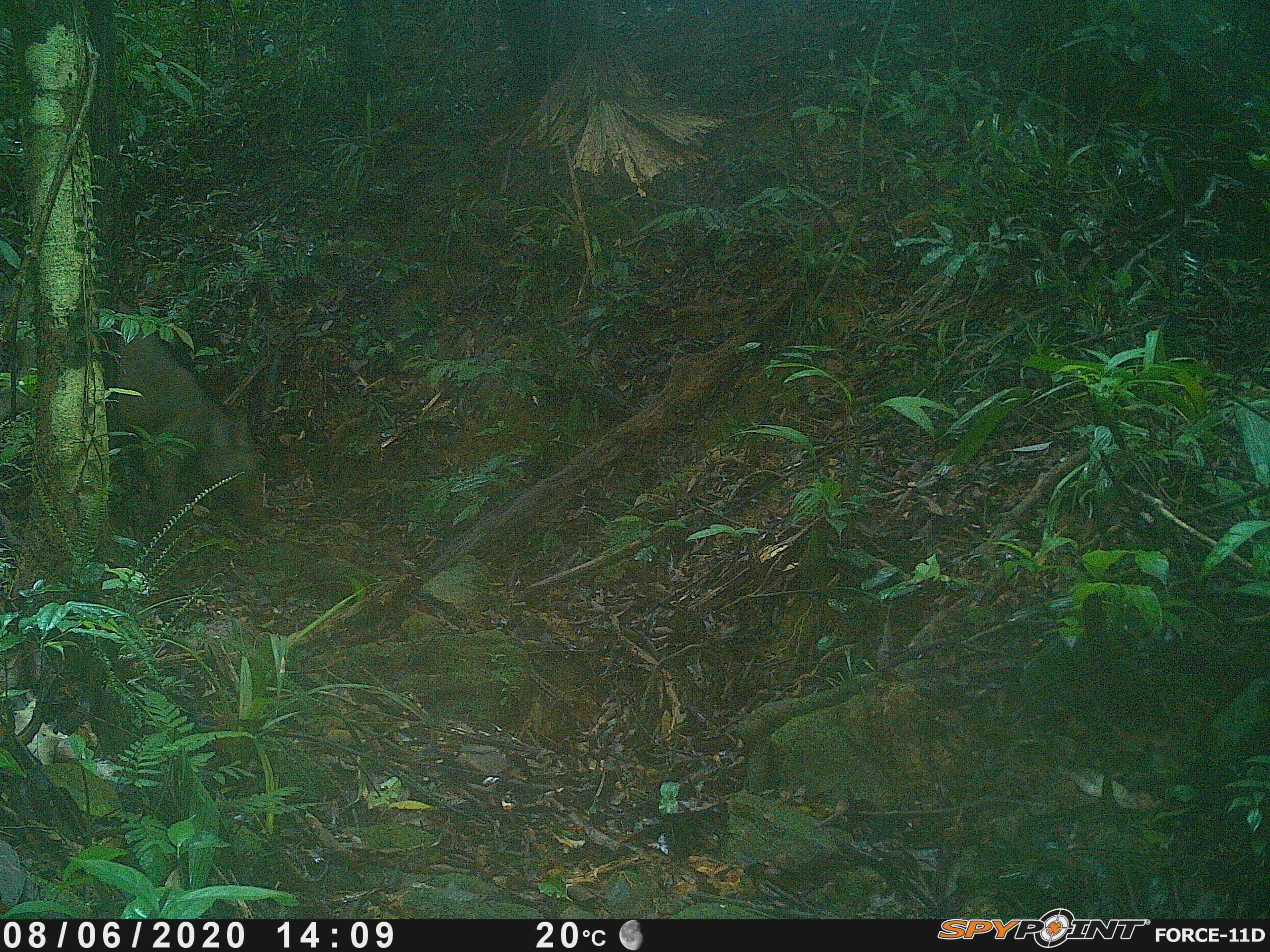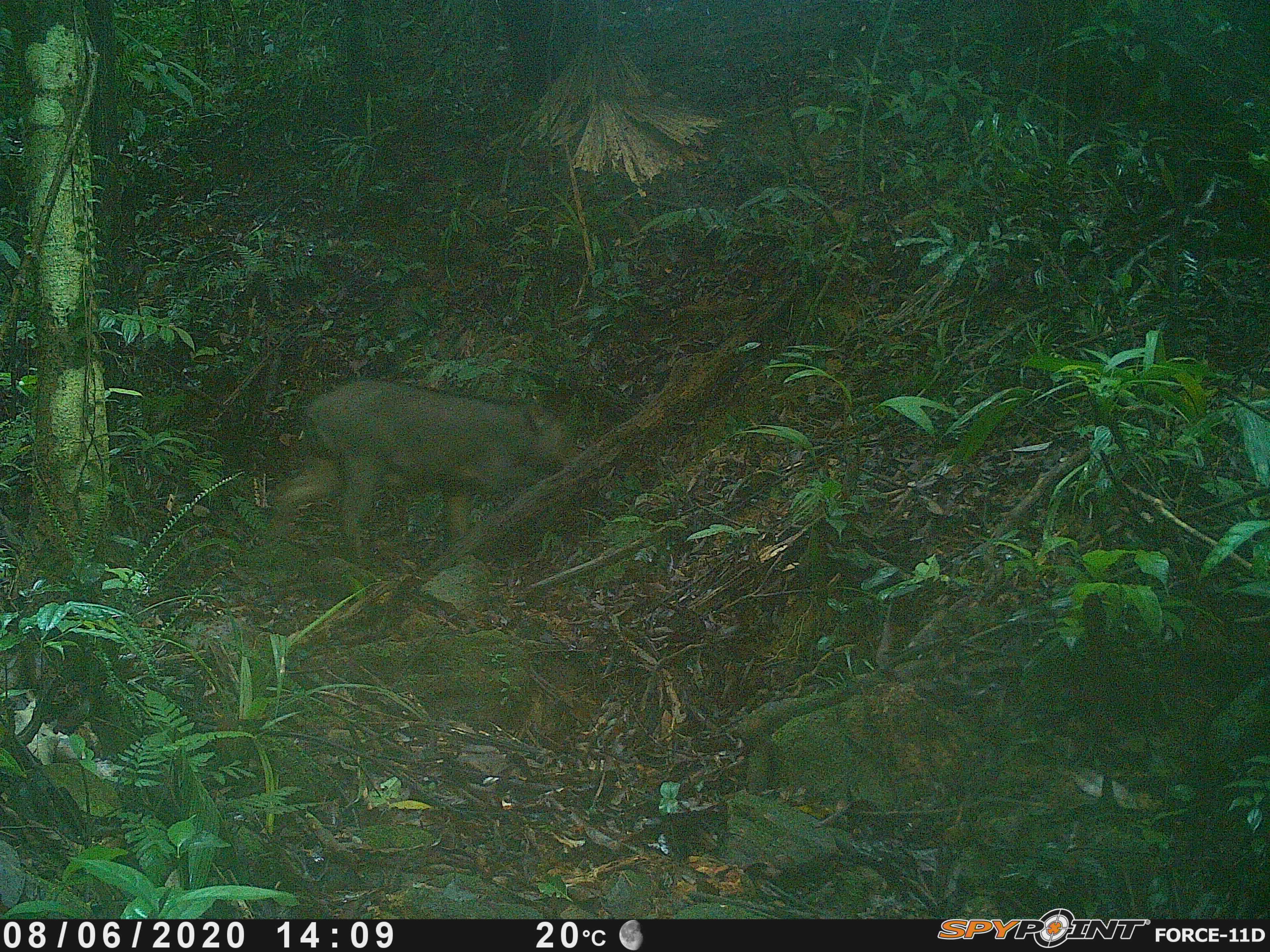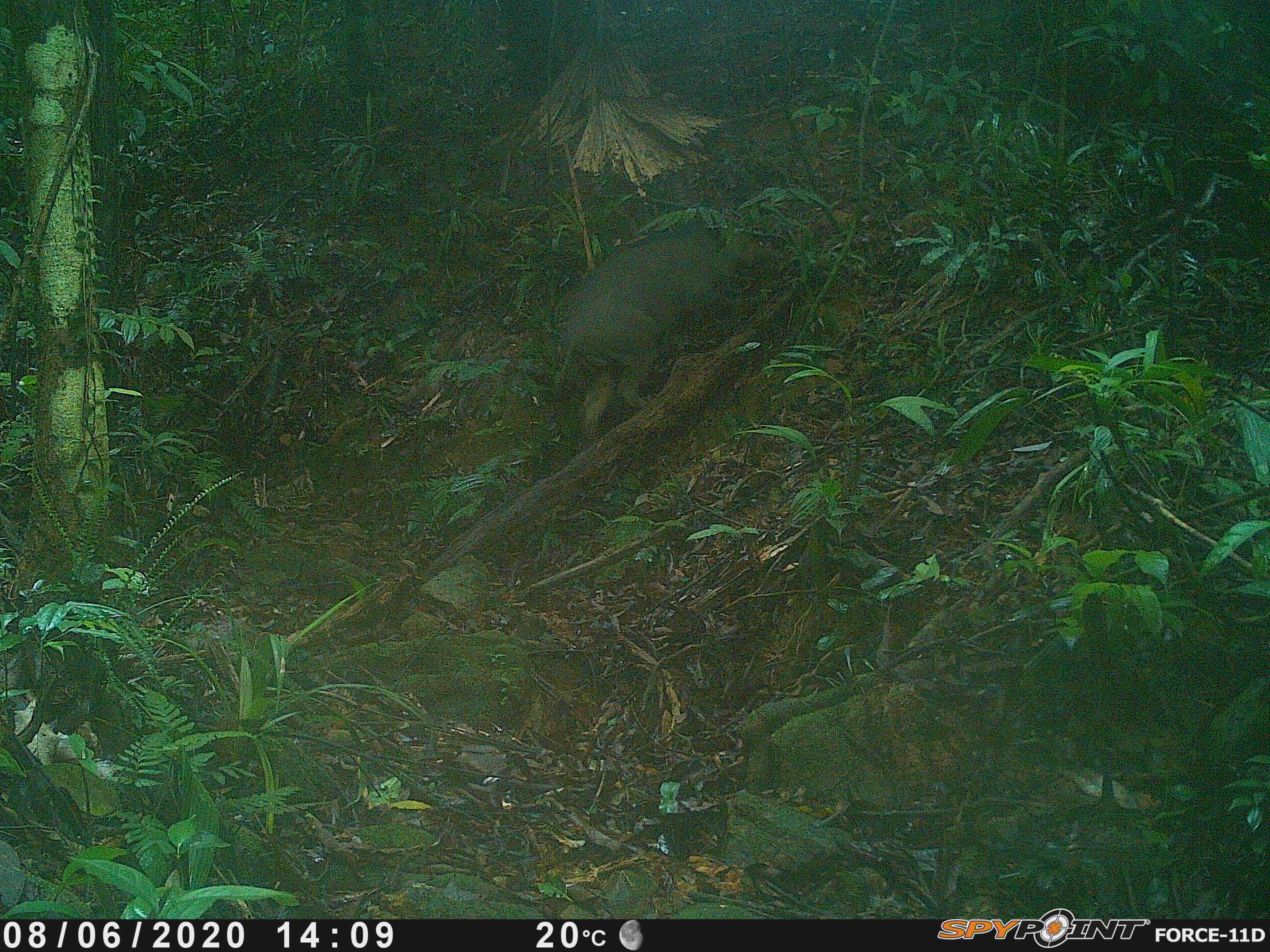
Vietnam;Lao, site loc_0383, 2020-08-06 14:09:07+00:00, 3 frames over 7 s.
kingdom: Animalia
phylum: Chordata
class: Mammalia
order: Artiodactyla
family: Suidae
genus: Sus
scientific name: Sus scrofa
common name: eurasian wild pig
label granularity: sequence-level